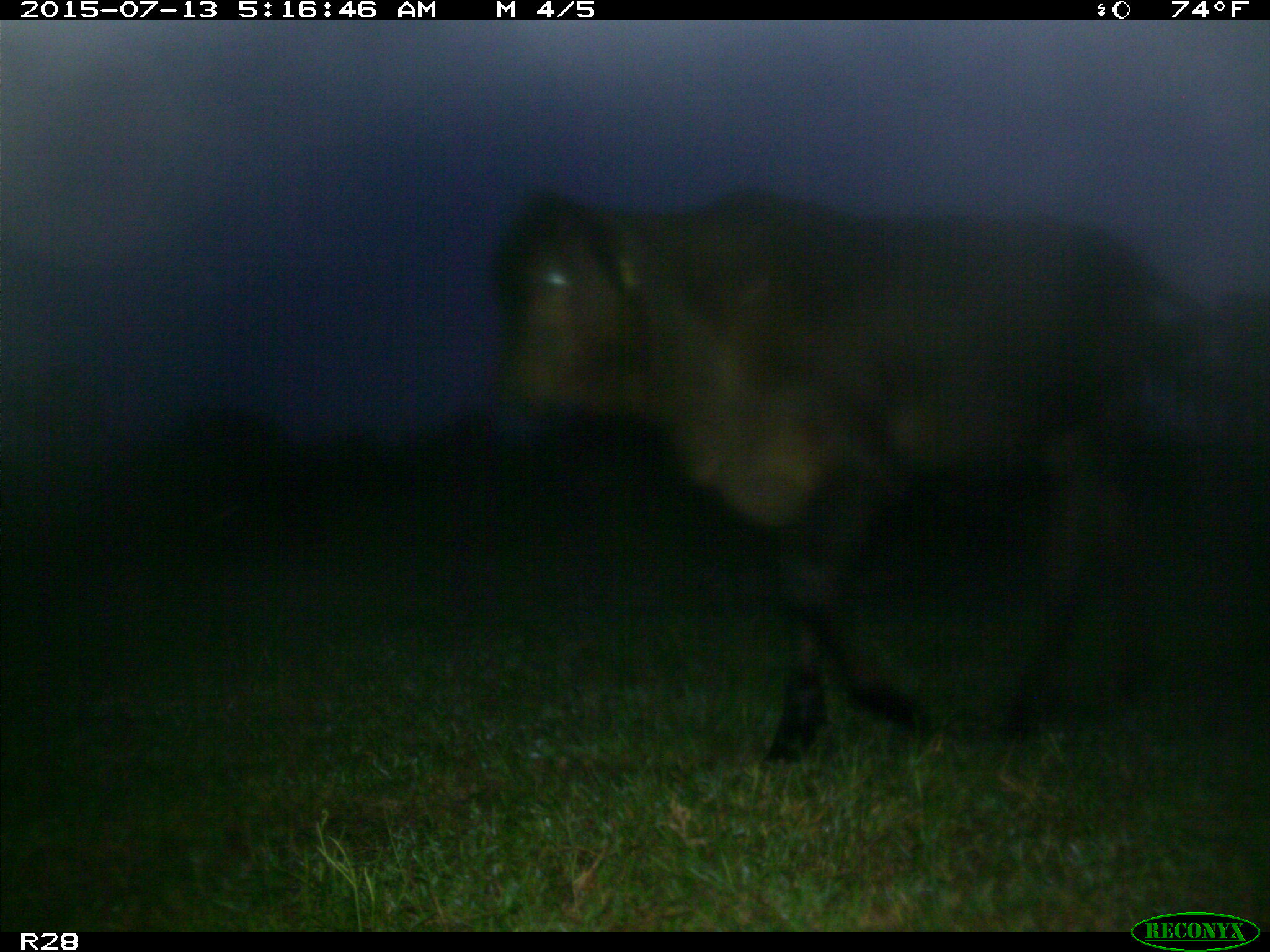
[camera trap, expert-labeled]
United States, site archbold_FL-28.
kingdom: Animalia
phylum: Chordata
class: Mammalia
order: Artiodactyla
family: Bovidae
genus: Bos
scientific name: Bos taurus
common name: domestic cow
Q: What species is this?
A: Bos taurus (domestic cow).